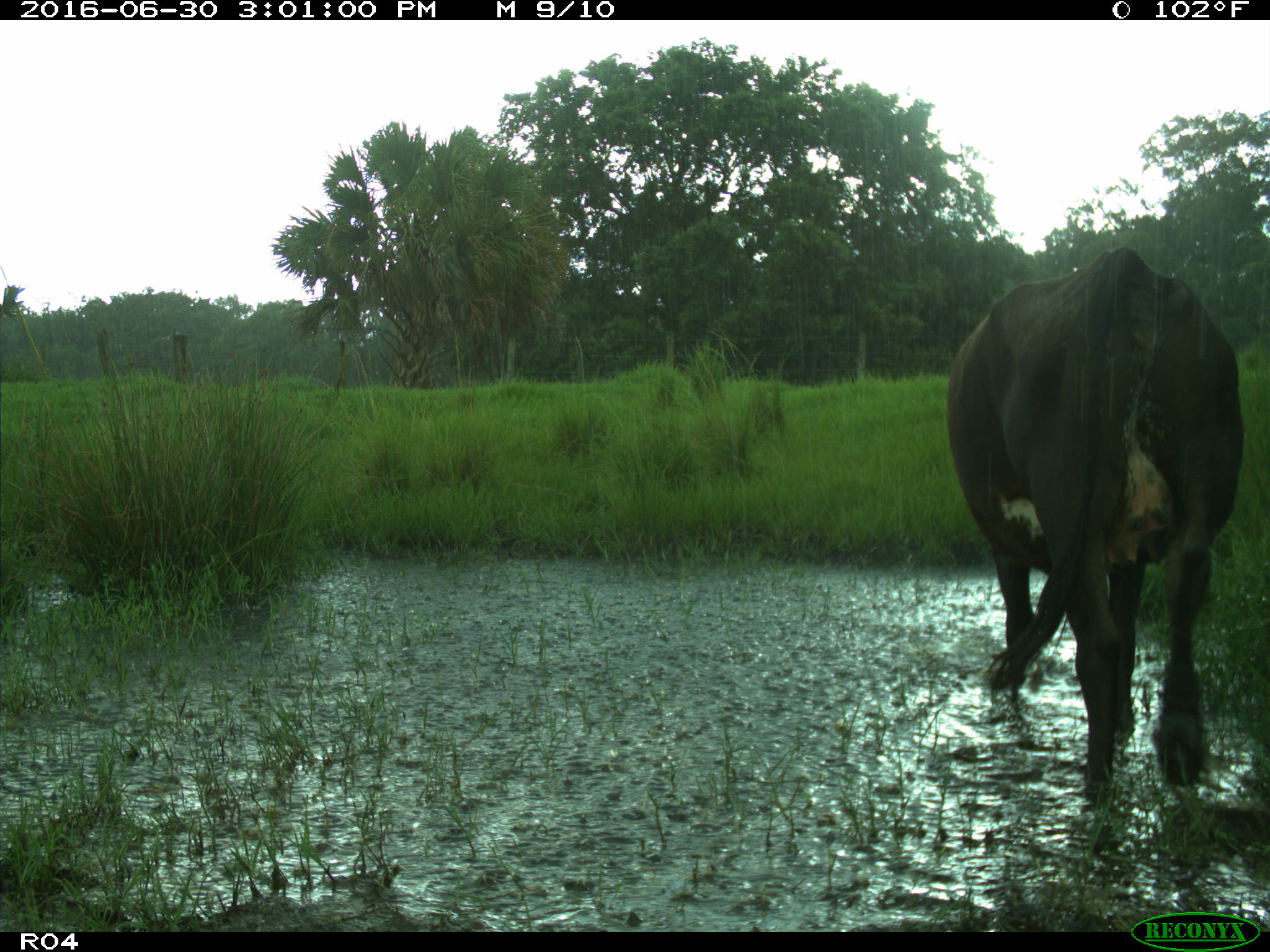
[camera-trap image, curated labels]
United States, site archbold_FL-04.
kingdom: Animalia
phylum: Chordata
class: Mammalia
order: Artiodactyla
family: Bovidae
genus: Bos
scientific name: Bos taurus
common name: domestic cow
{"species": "Bos taurus (domestic cow)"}